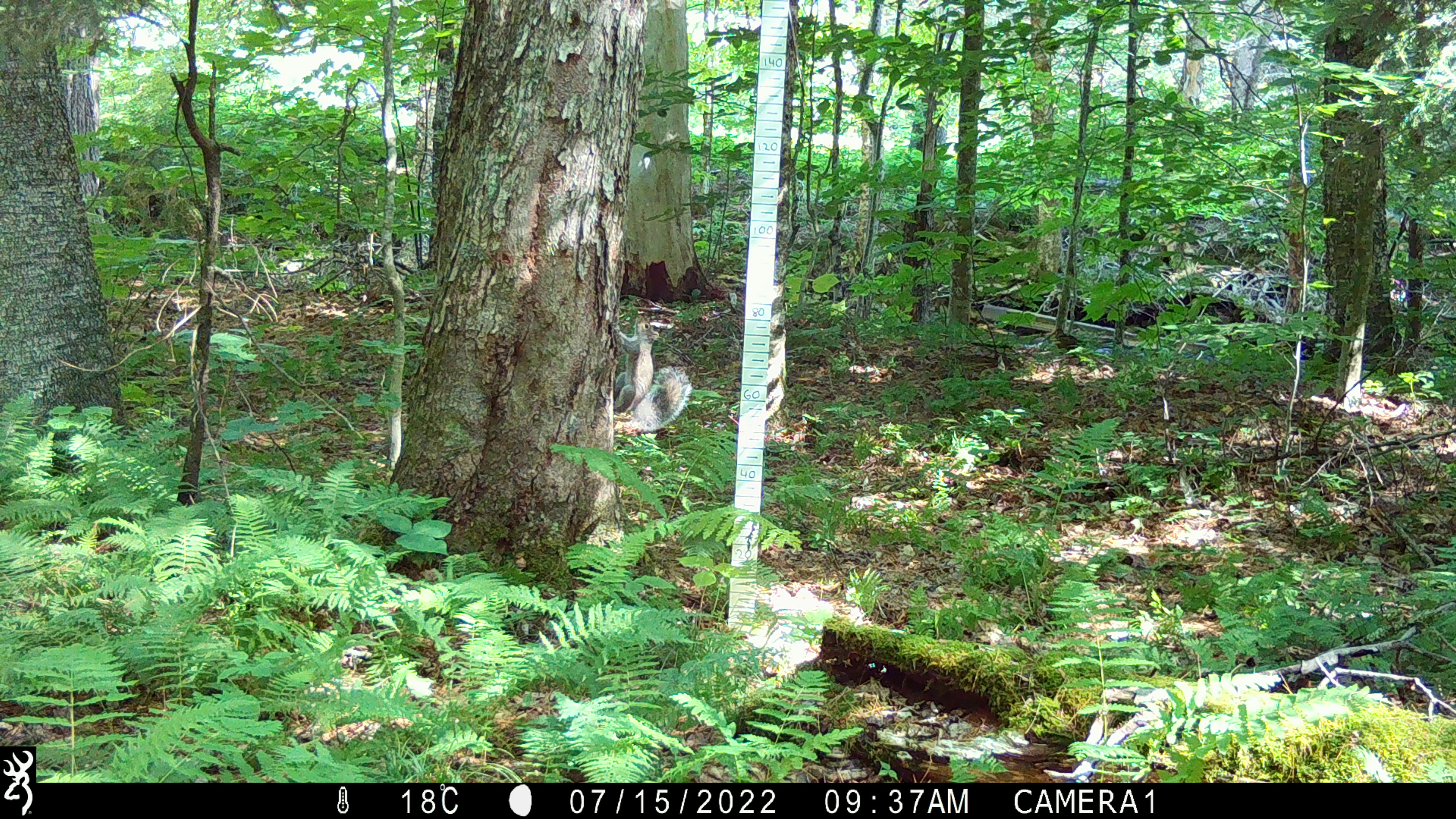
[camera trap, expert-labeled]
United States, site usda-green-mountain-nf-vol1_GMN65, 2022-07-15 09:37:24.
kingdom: Animalia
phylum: Chordata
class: Mammalia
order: Rodentia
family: Sciuridae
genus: Sciurus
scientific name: Sciurus carolinensis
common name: gray squirrel